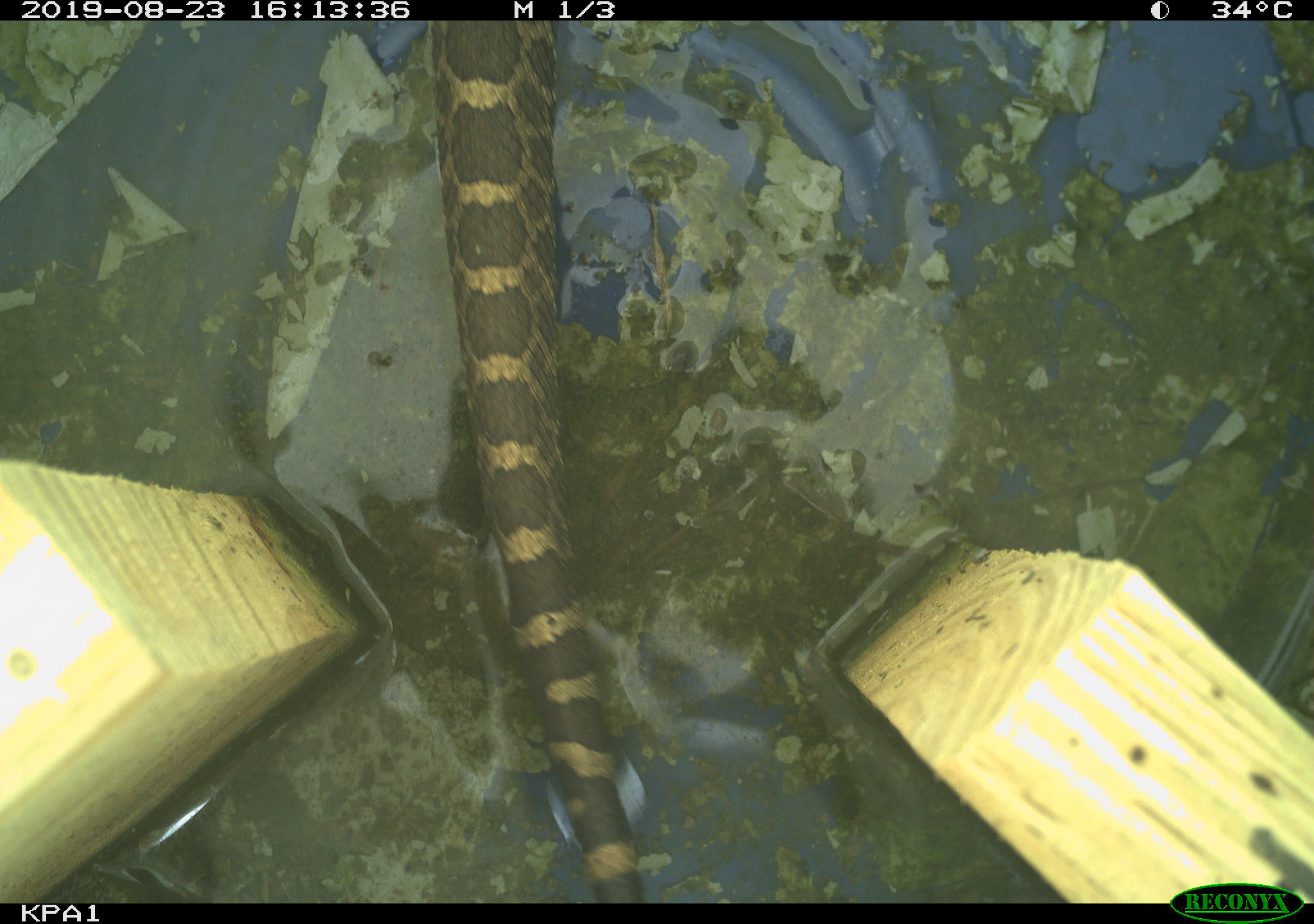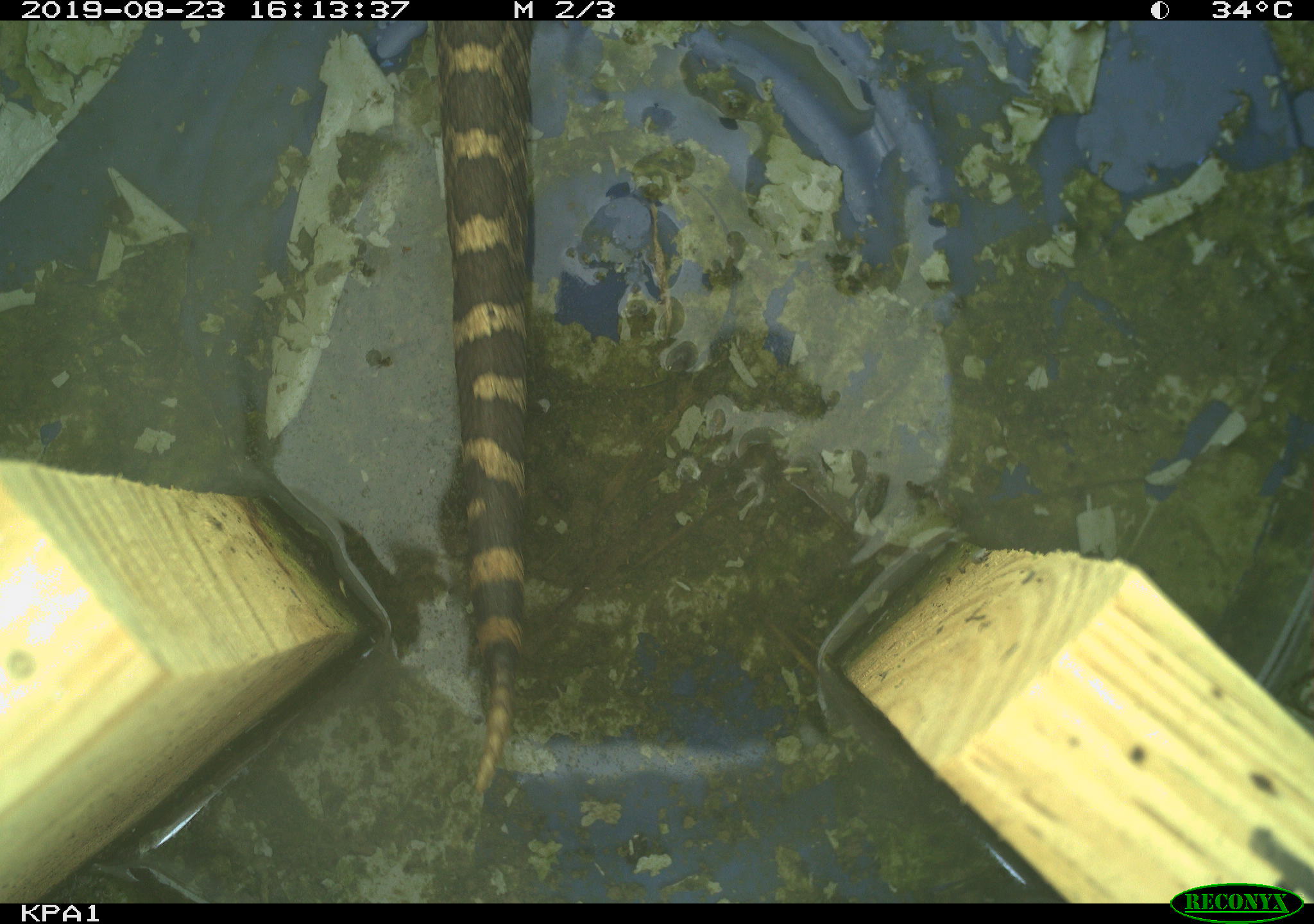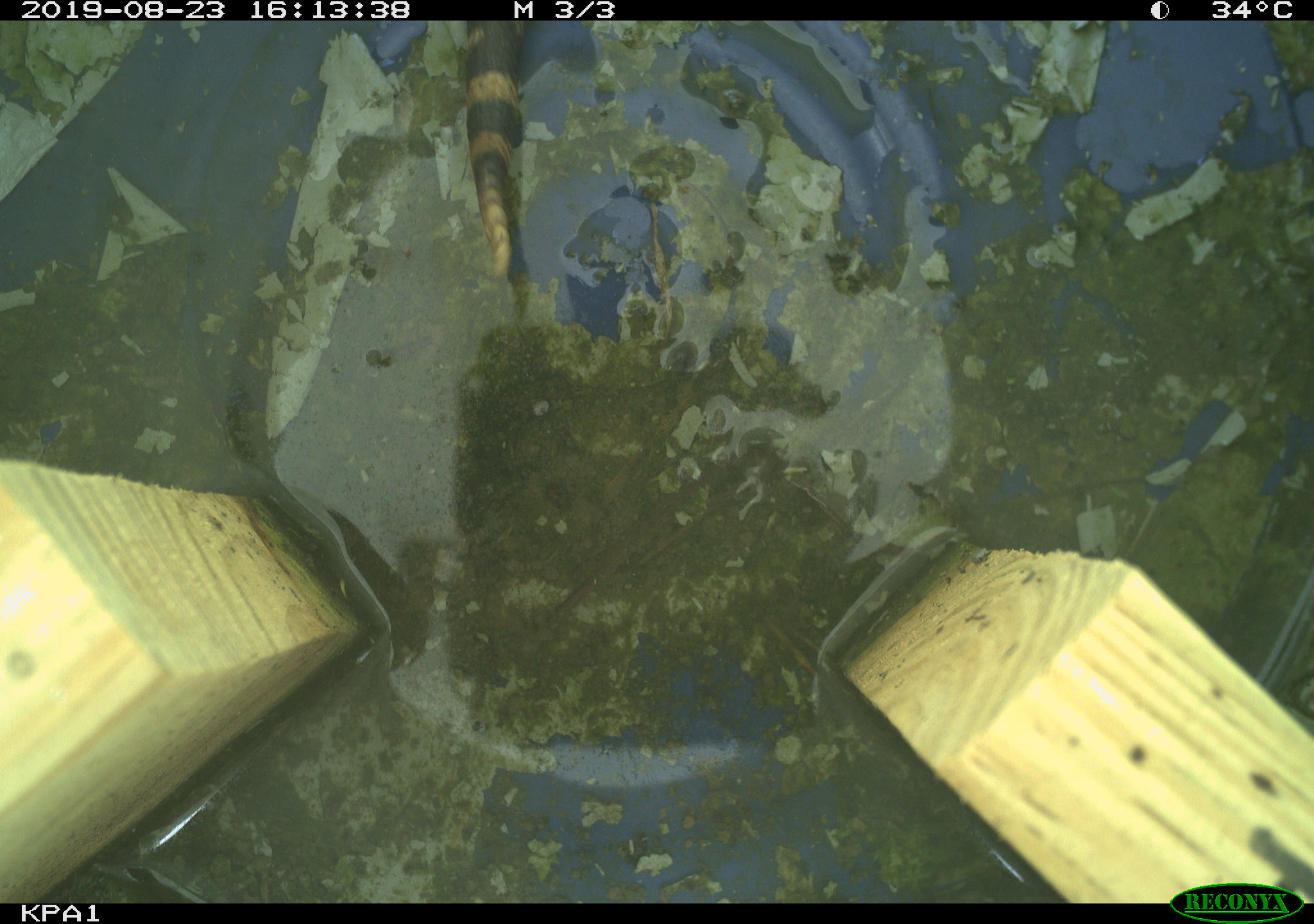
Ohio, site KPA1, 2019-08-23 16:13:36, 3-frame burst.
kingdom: Animalia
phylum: Chordata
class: Reptilia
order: Squamata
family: Viperidae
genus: Sistrurus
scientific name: Sistrurus catenatus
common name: eastern massasauga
Eastern massasauga (Sistrurus catenatus).